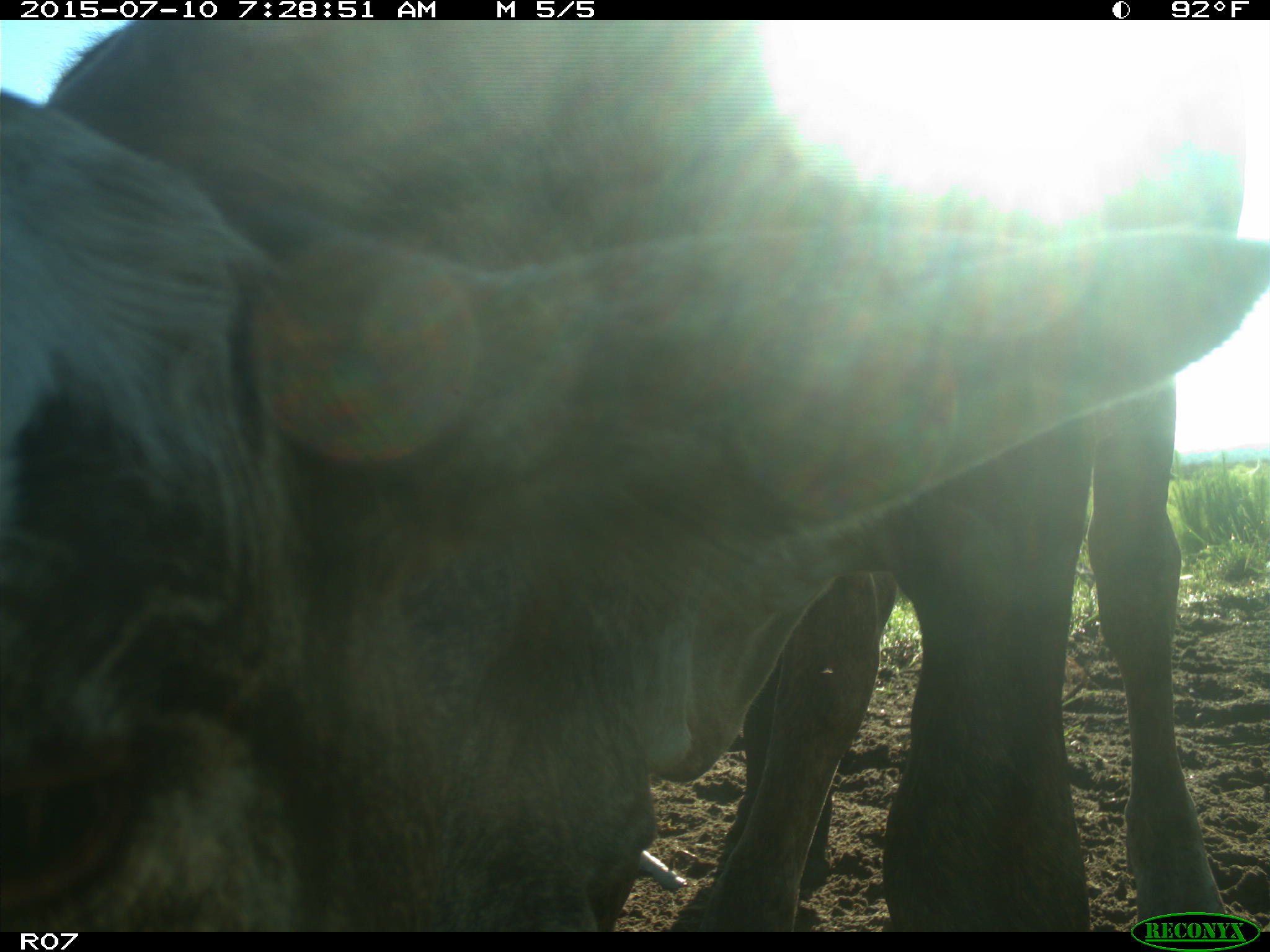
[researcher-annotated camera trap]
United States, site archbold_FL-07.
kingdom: Animalia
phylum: Chordata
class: Mammalia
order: Artiodactyla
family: Bovidae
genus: Bos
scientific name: Bos taurus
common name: domestic cow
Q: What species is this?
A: Bos taurus (domestic cow).